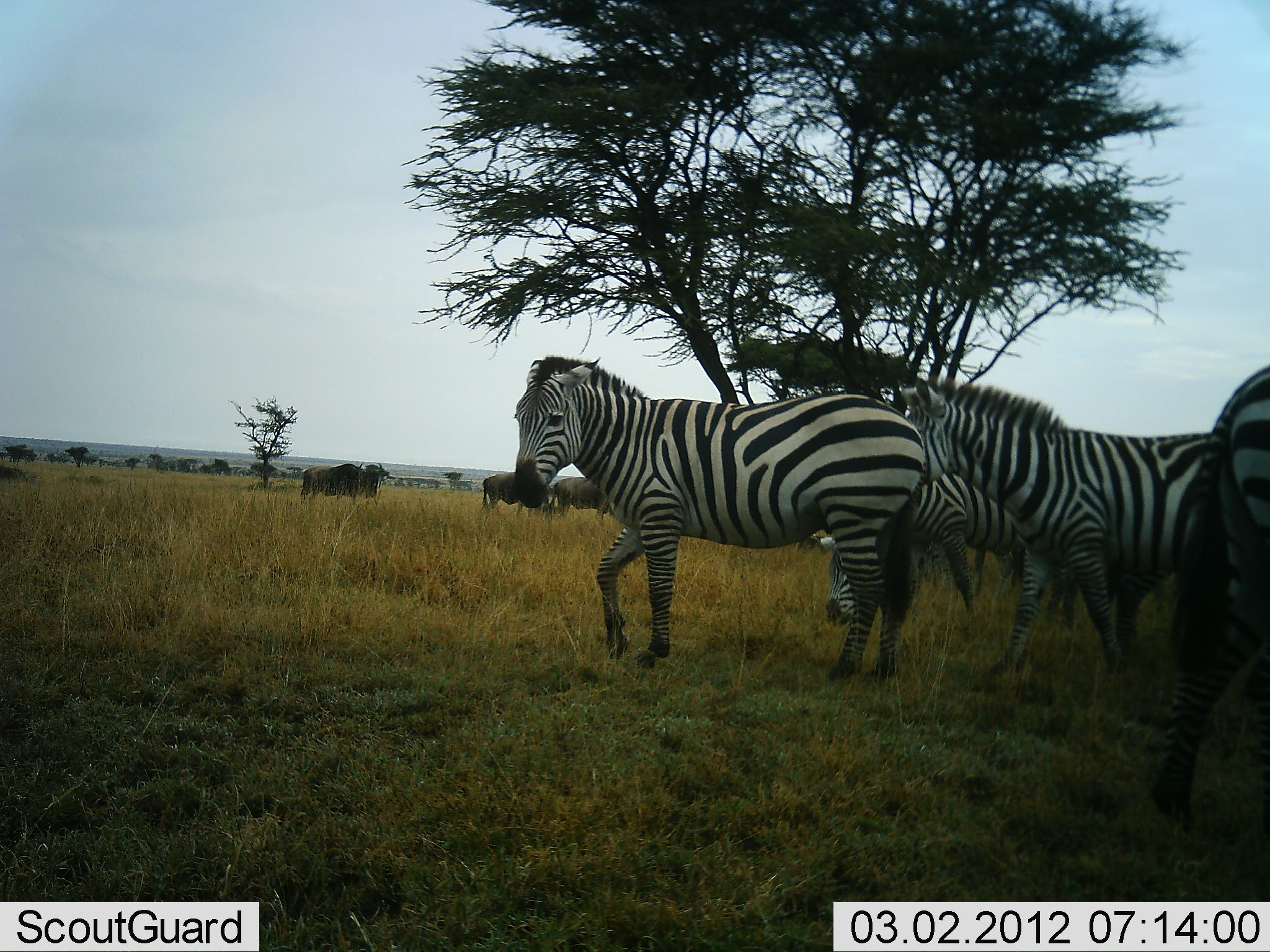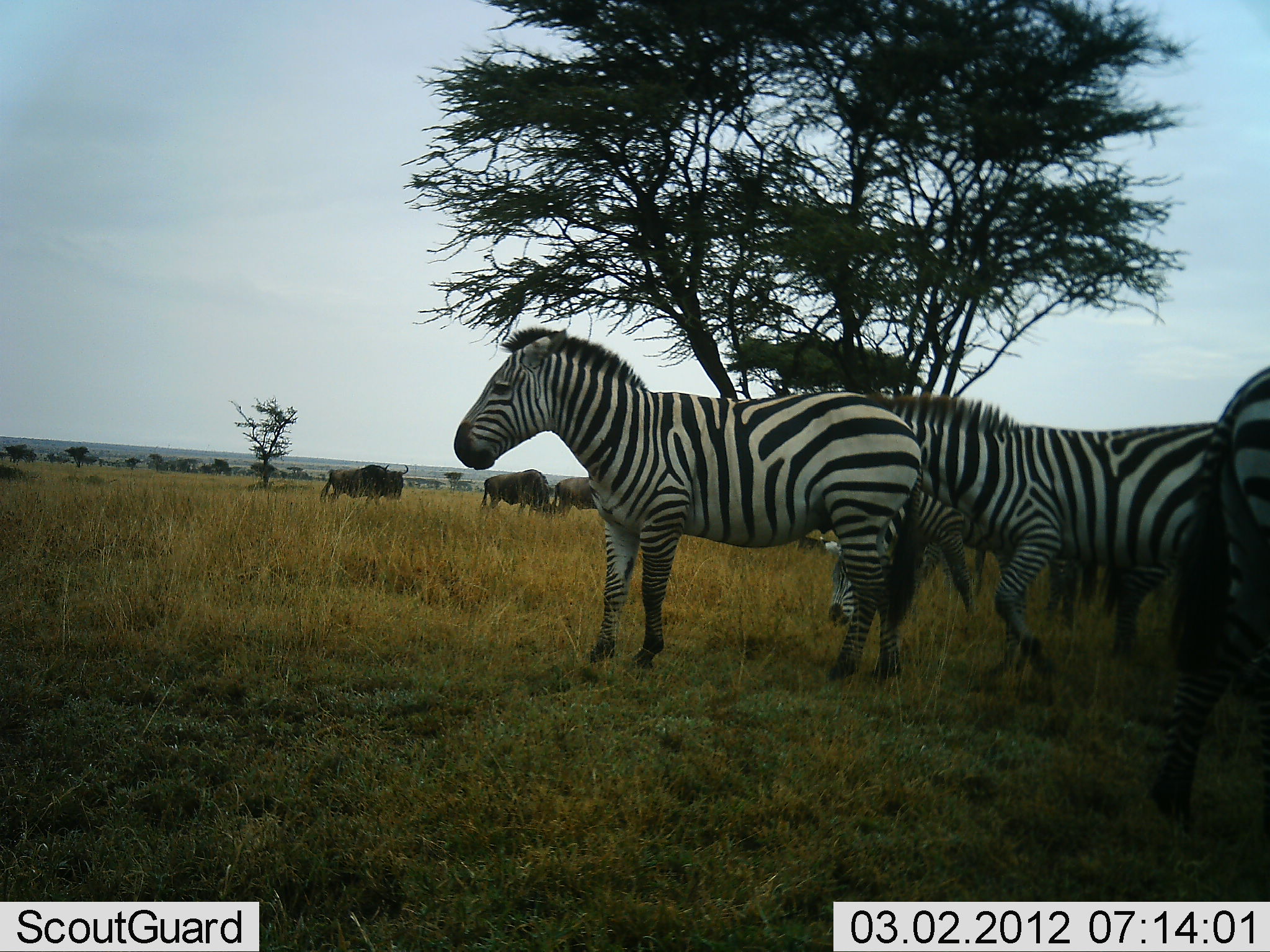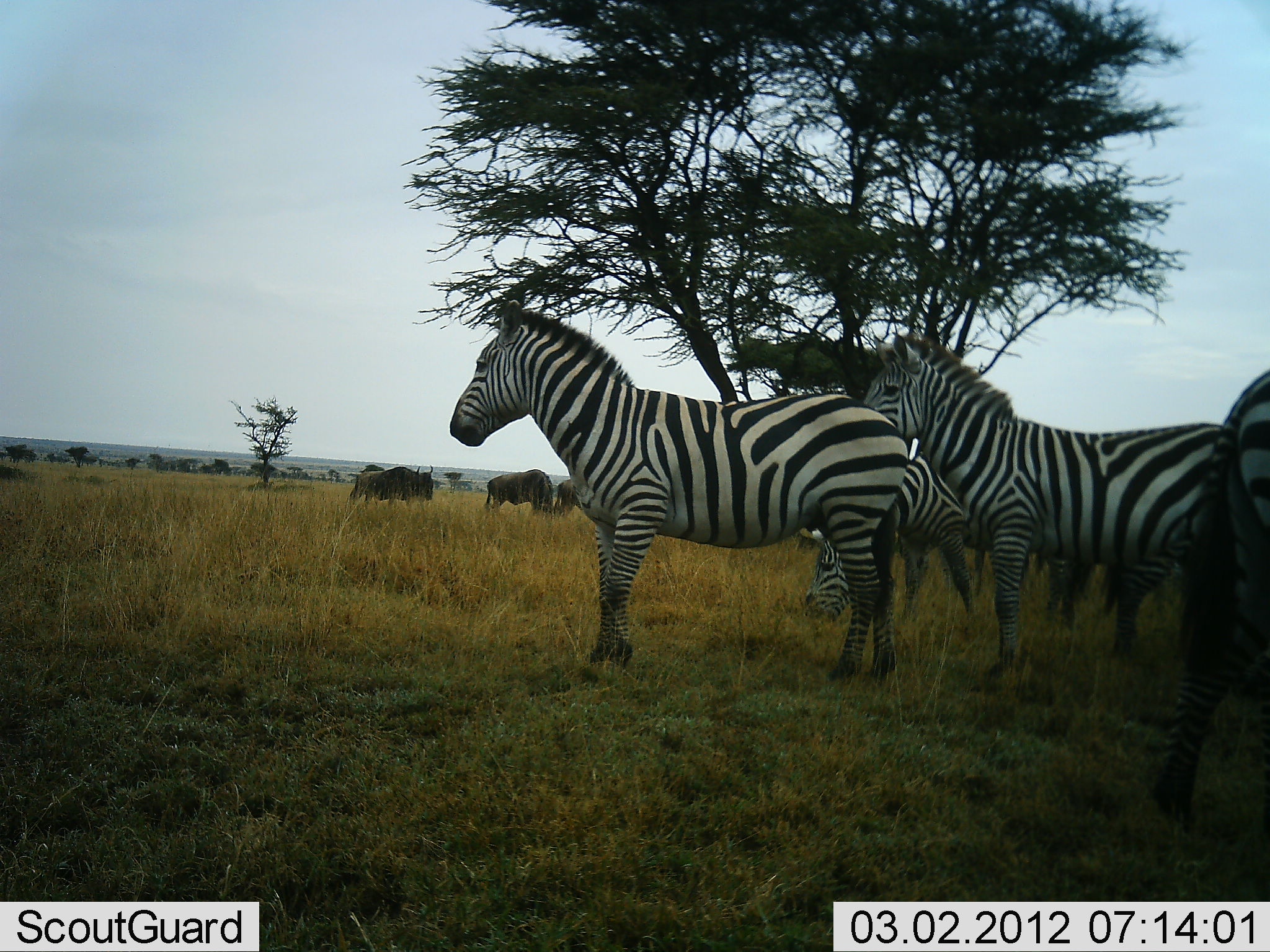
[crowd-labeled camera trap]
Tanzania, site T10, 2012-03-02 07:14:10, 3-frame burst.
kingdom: Animalia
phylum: Chordata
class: Mammalia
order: Artiodactyla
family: Bovidae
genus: Connochaetes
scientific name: Connochaetes taurinus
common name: blue wildebeest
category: wildebeest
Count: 3.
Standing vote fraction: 57%.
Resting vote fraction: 0%.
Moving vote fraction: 71%.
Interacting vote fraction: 0%.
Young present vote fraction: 0%.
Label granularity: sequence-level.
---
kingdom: Animalia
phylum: Chordata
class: Mammalia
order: Perissodactyla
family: Equidae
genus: Equus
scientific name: Equus quagga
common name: plains zebra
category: zebra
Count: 5.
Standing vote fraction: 92%.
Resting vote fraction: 4%.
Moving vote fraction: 15%.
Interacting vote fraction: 8%.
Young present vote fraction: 0%.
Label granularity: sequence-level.